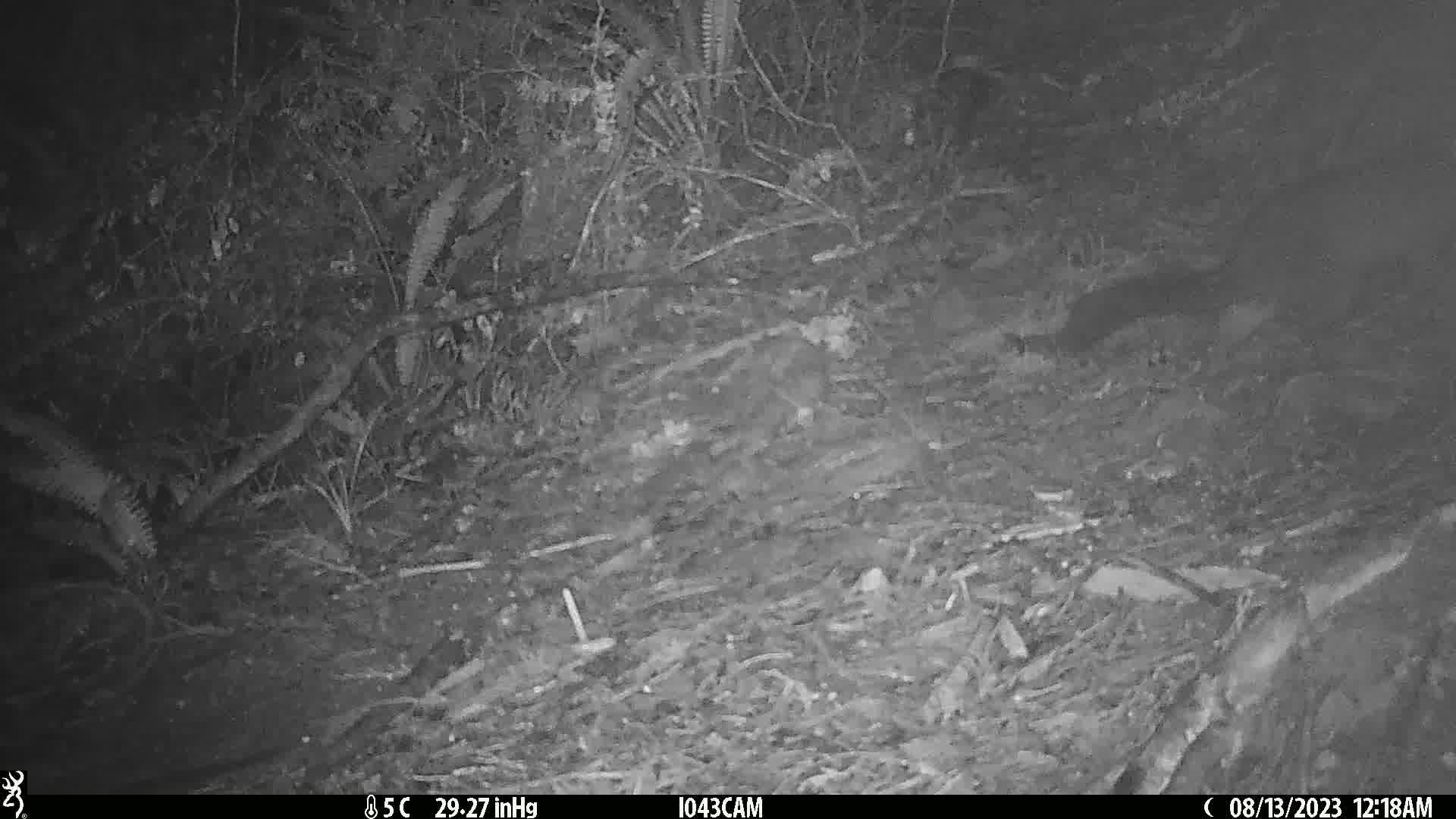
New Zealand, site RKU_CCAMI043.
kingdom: Animalia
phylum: Chordata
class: Mammalia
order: Diprotodontia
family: Phalangeridae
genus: Trichosurus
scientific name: Trichosurus vulpecula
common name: common brushtail possum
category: possum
Possum (common brushtail possum) (Trichosurus vulpecula).